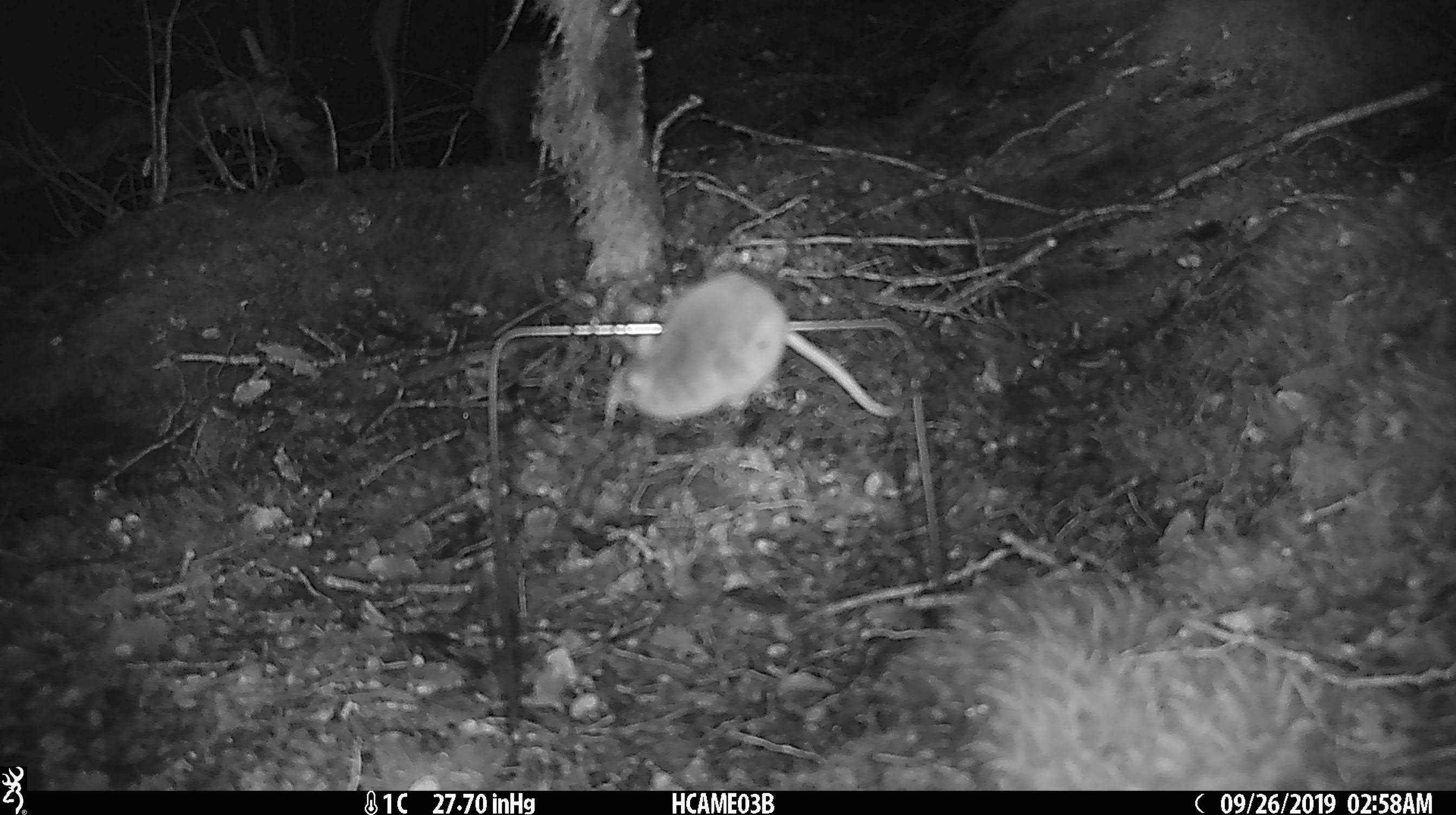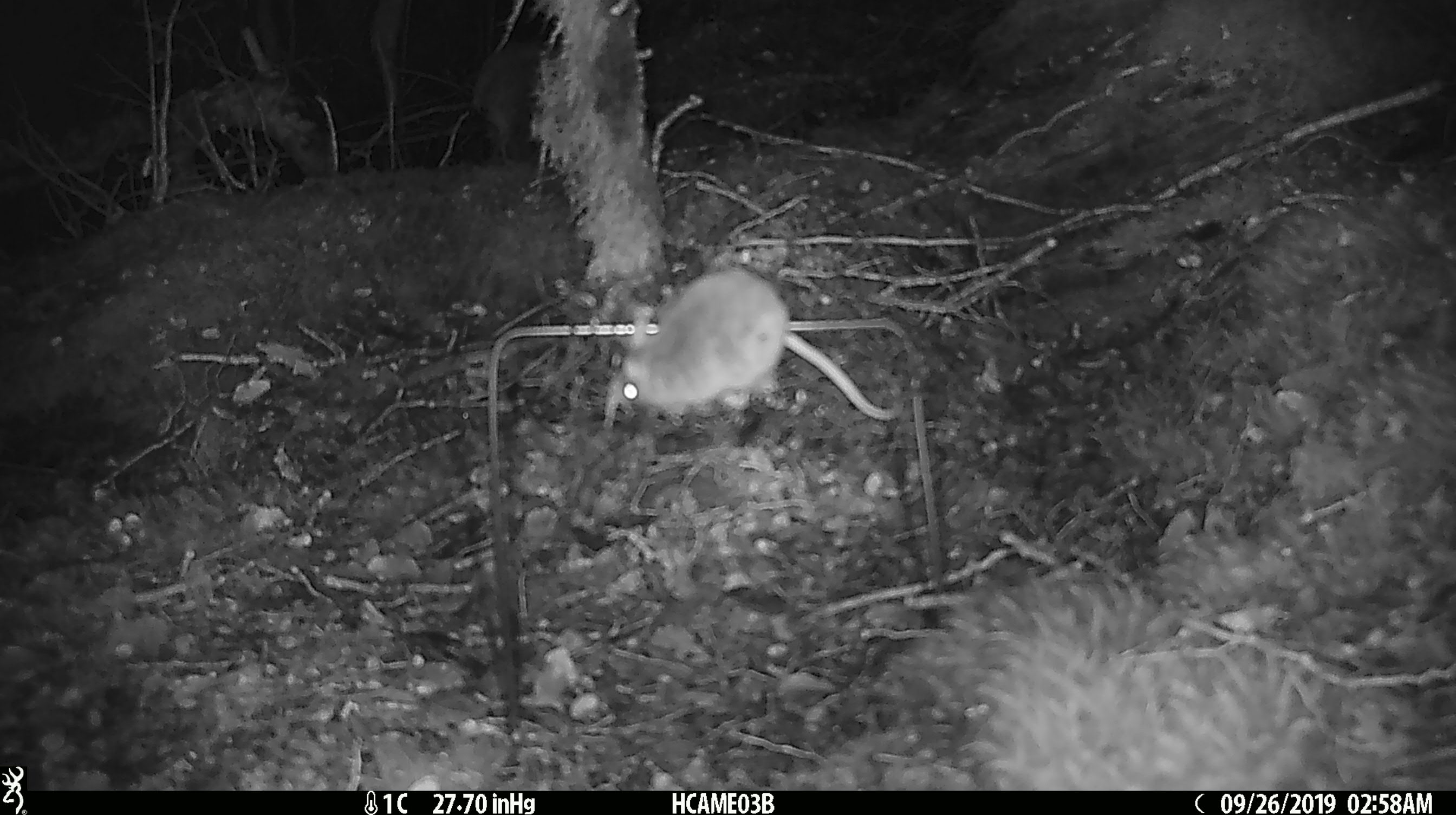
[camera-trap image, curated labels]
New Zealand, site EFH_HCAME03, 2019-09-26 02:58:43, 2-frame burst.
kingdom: Animalia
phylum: Chordata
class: Mammalia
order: Rodentia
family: Muridae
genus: Mus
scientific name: Mus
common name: mouse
Mouse (Mus).